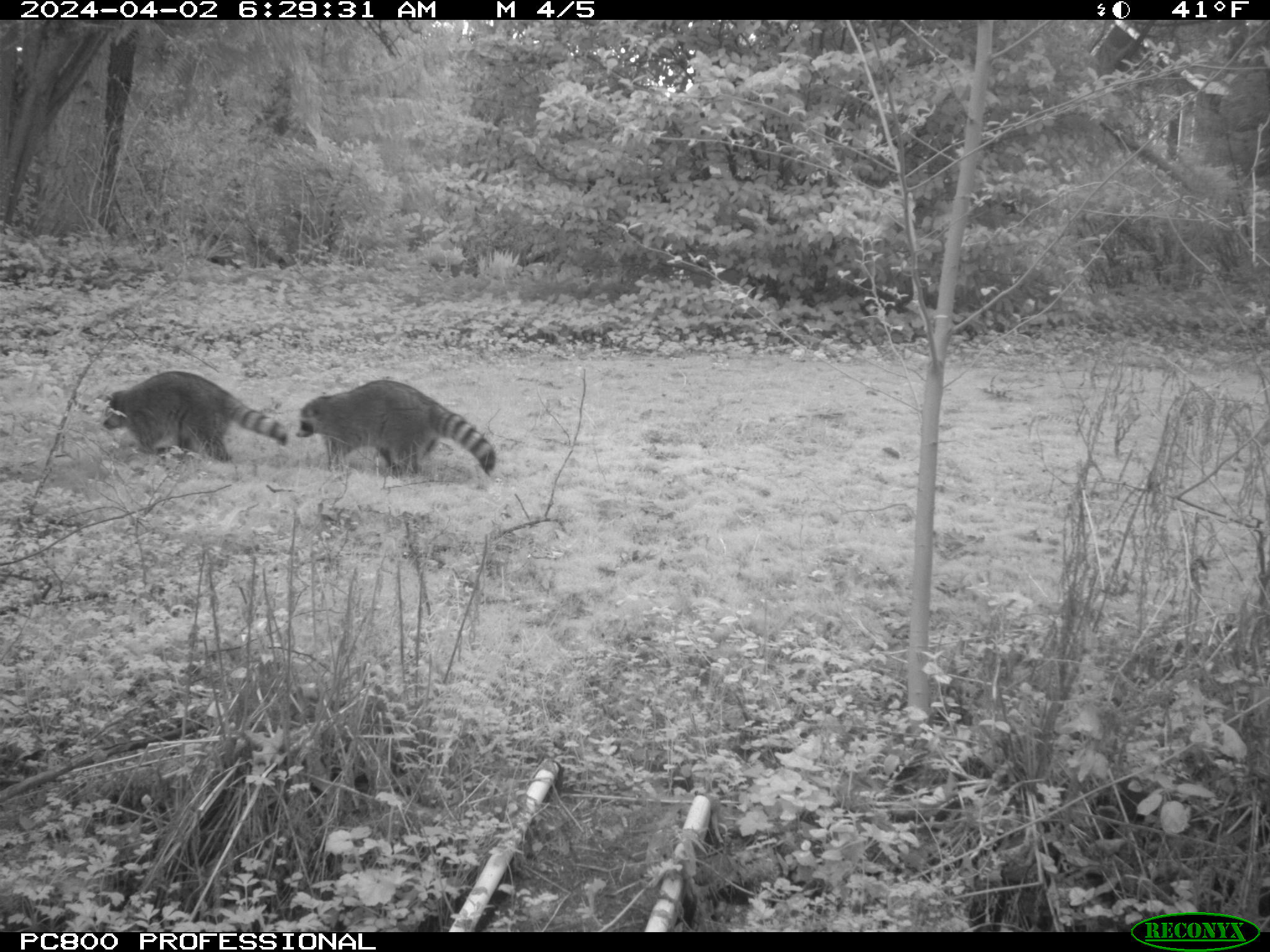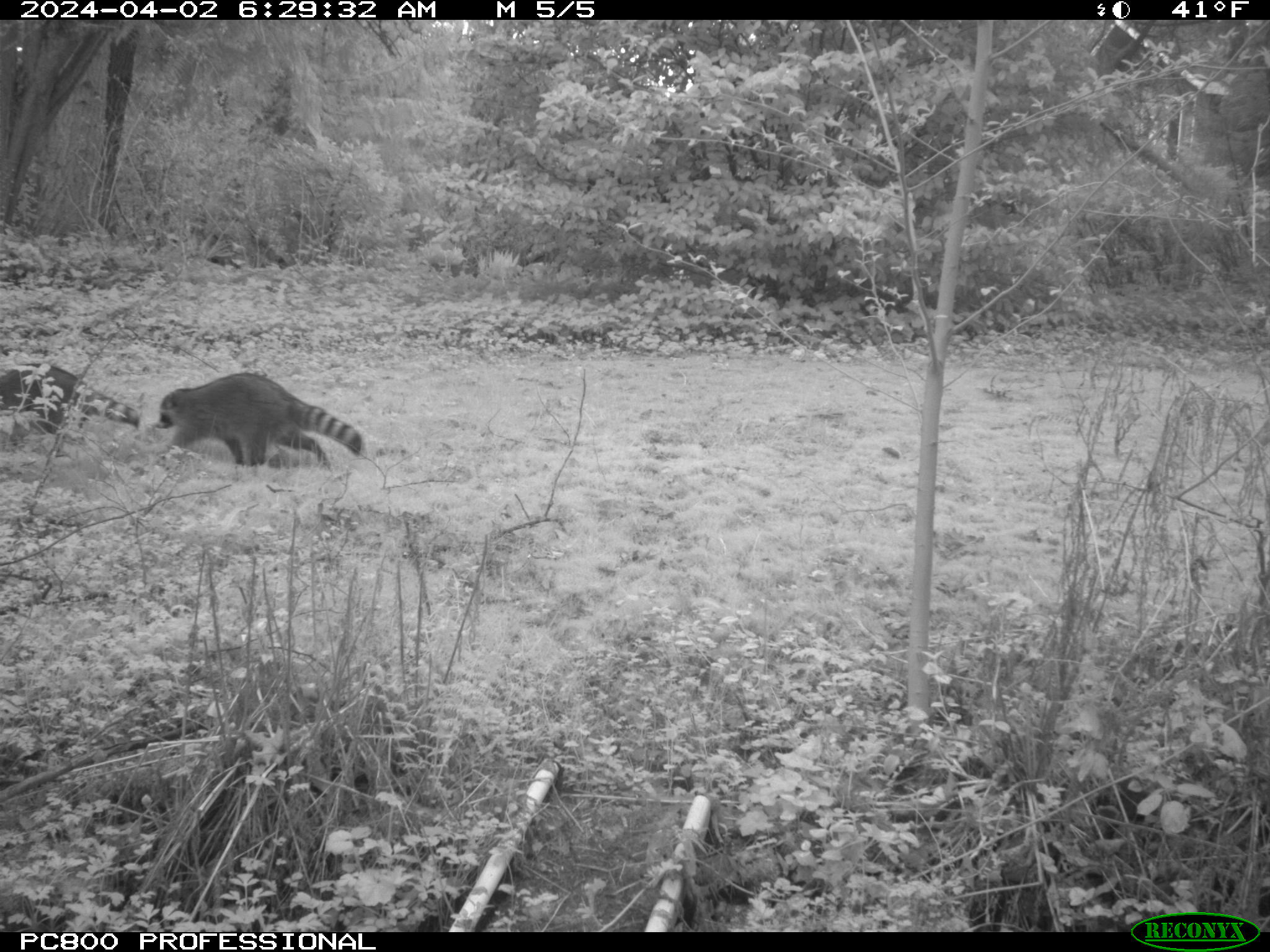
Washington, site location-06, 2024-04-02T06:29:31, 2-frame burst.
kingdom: Animalia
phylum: Chordata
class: Mammalia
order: Carnivora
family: Procyonidae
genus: Procyon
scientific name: Procyon lotor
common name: common raccoon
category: raccoon